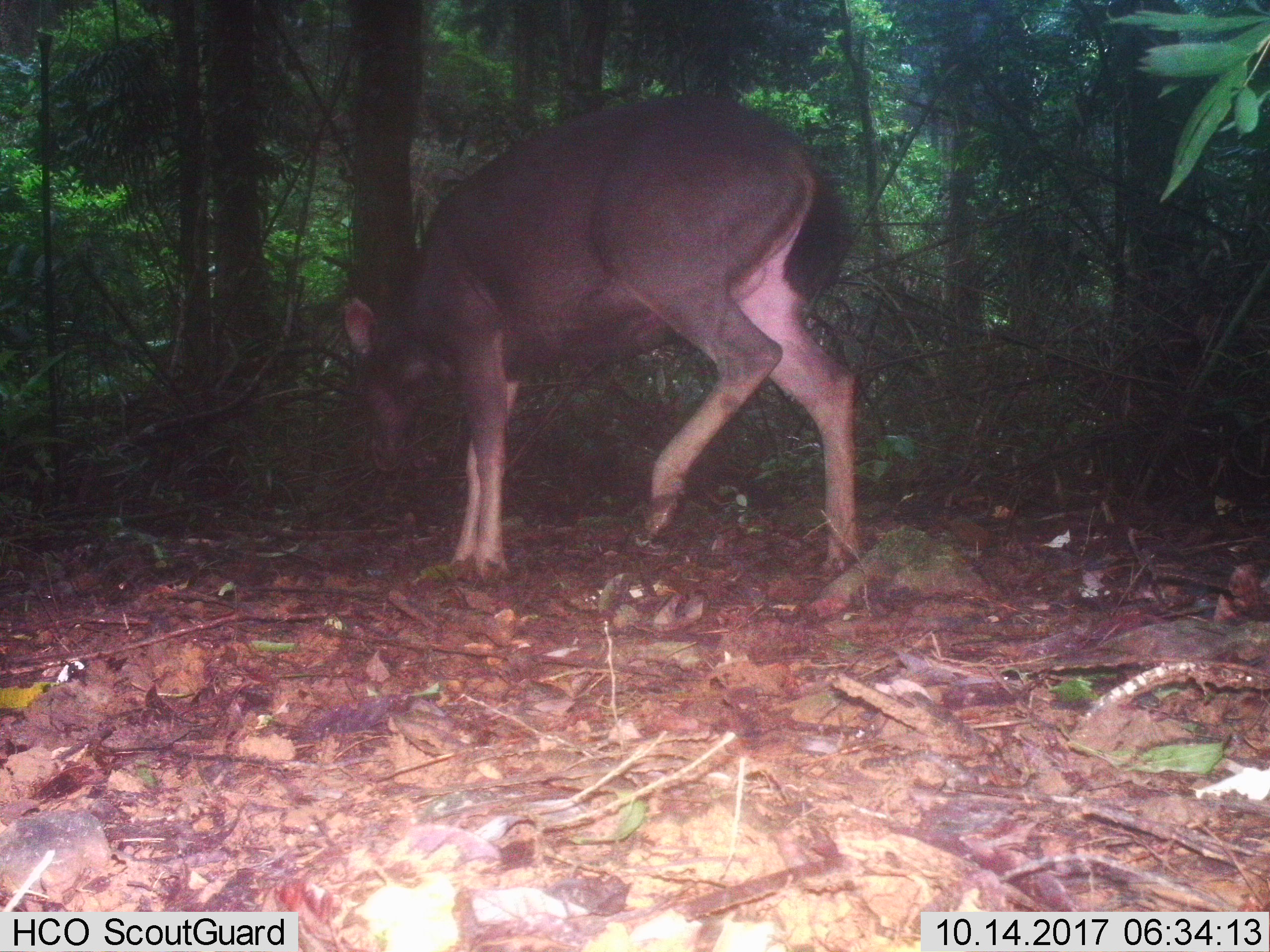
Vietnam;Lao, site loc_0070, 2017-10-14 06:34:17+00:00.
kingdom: Animalia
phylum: Chordata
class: Mammalia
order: Artiodactyla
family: Cervidae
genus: Rusa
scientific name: Rusa unicolor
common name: sambar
Sambar (Rusa unicolor). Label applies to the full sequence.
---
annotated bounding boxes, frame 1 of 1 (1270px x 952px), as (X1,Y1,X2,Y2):
sambar: (340,95,861,580)